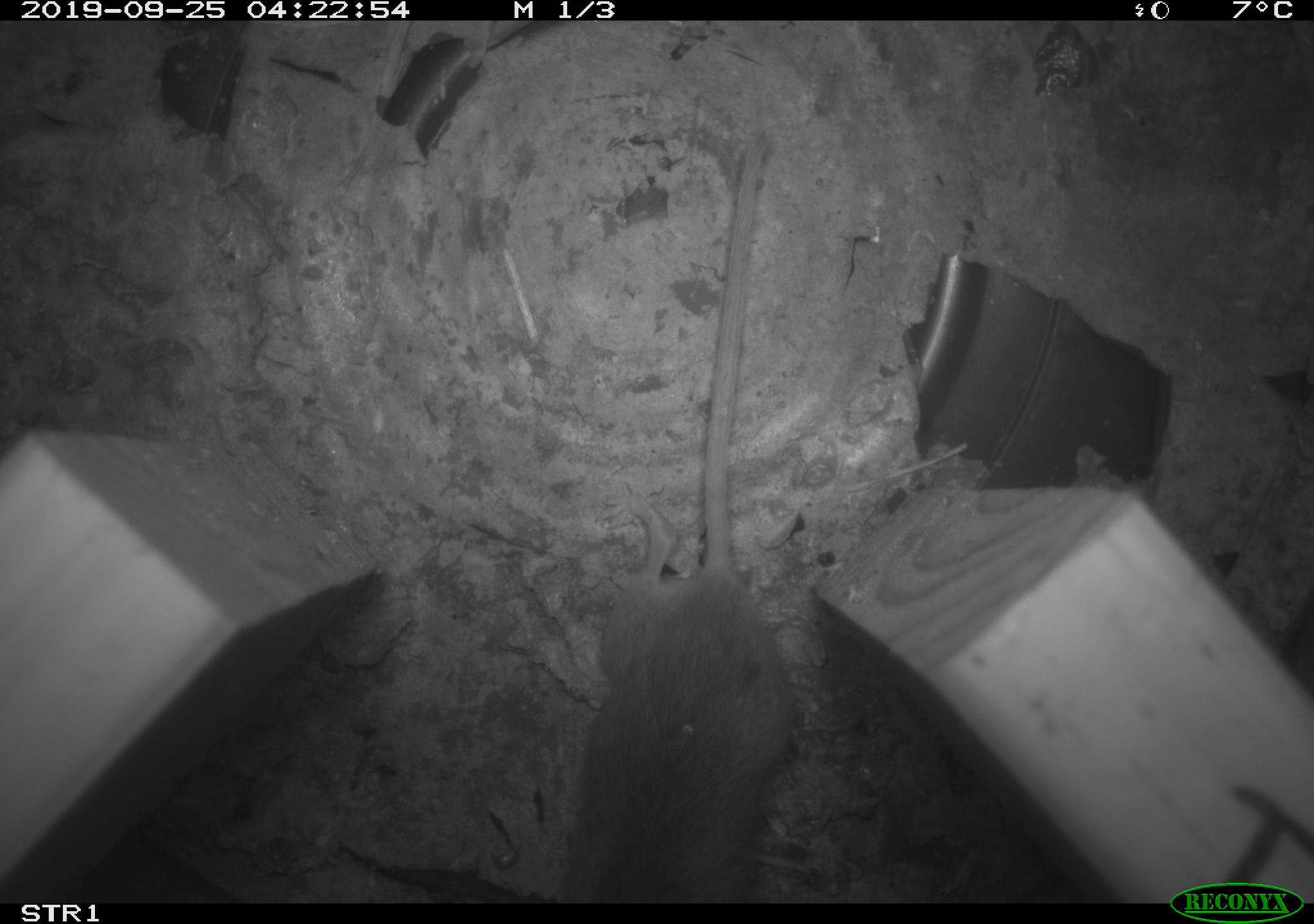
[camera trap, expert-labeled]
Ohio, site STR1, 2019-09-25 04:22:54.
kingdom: Animalia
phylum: Chordata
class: Mammalia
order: Rodentia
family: Cricetidae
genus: Peromyscus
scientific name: Peromyscus leucopus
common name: white-footed mouse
White-footed mouse (Peromyscus leucopus).